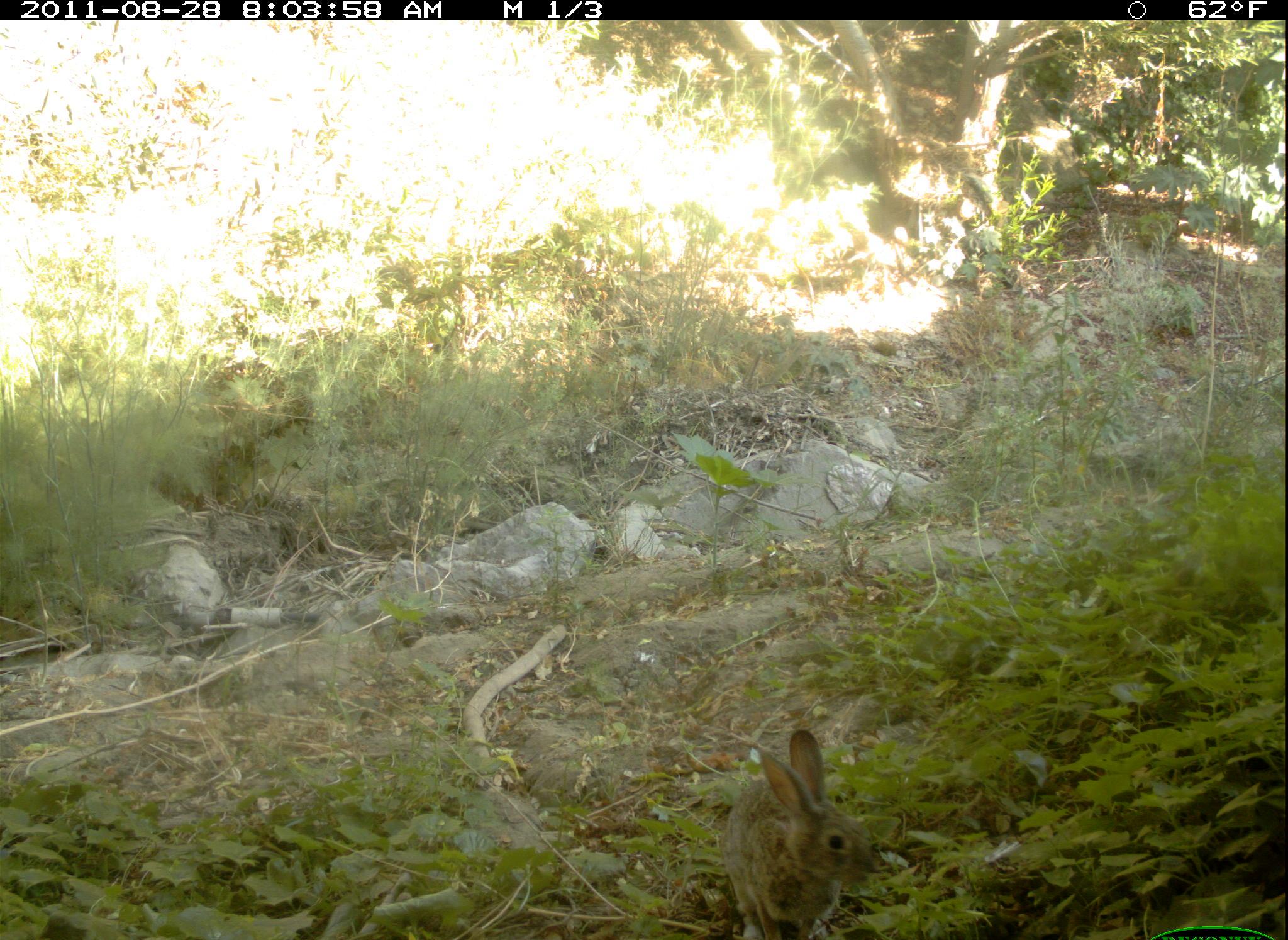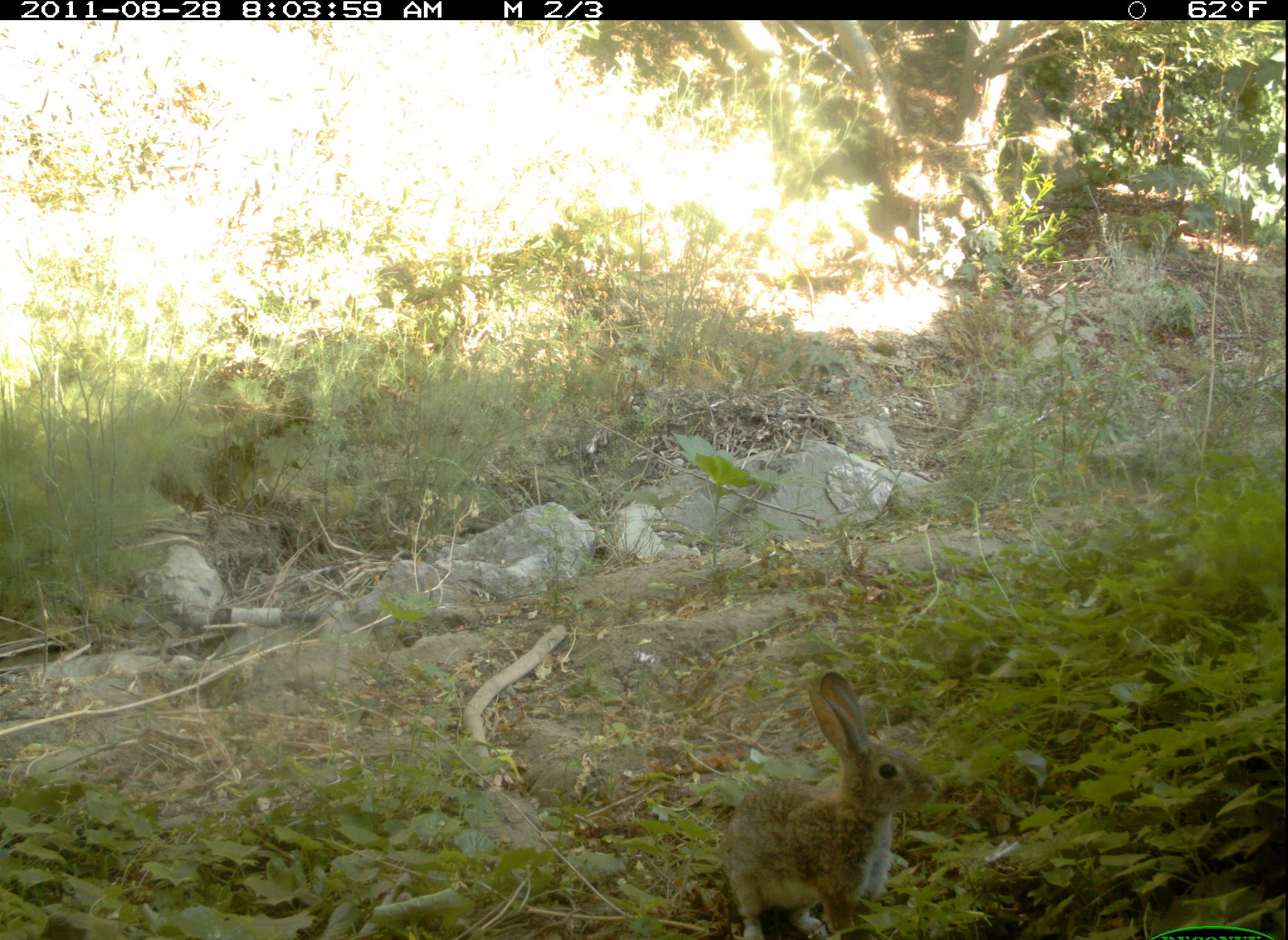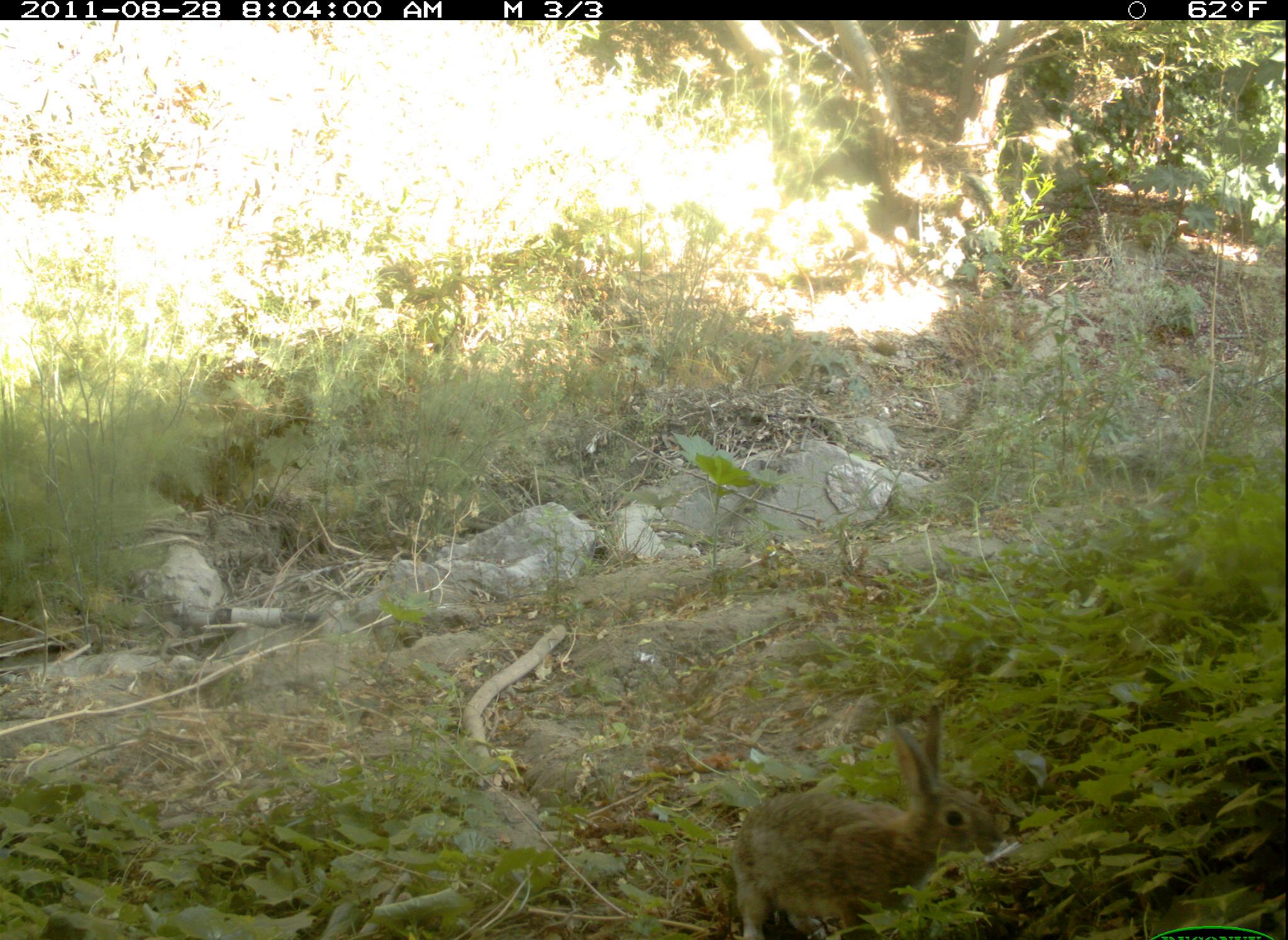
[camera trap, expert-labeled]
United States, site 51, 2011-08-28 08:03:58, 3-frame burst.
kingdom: Animalia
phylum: Chordata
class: Mammalia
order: Lagomorpha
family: Leporidae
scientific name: Leporidae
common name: rabbits and hares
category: rabbit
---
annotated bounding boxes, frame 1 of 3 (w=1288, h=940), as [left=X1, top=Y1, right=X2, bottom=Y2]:
rabbit: [left=718, top=725, right=894, bottom=934]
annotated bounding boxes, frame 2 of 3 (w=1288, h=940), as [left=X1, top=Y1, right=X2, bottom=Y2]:
rabbit: [left=712, top=672, right=960, bottom=940]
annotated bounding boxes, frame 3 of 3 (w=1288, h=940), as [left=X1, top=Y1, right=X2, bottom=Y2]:
rabbit: [left=716, top=699, right=1006, bottom=940]